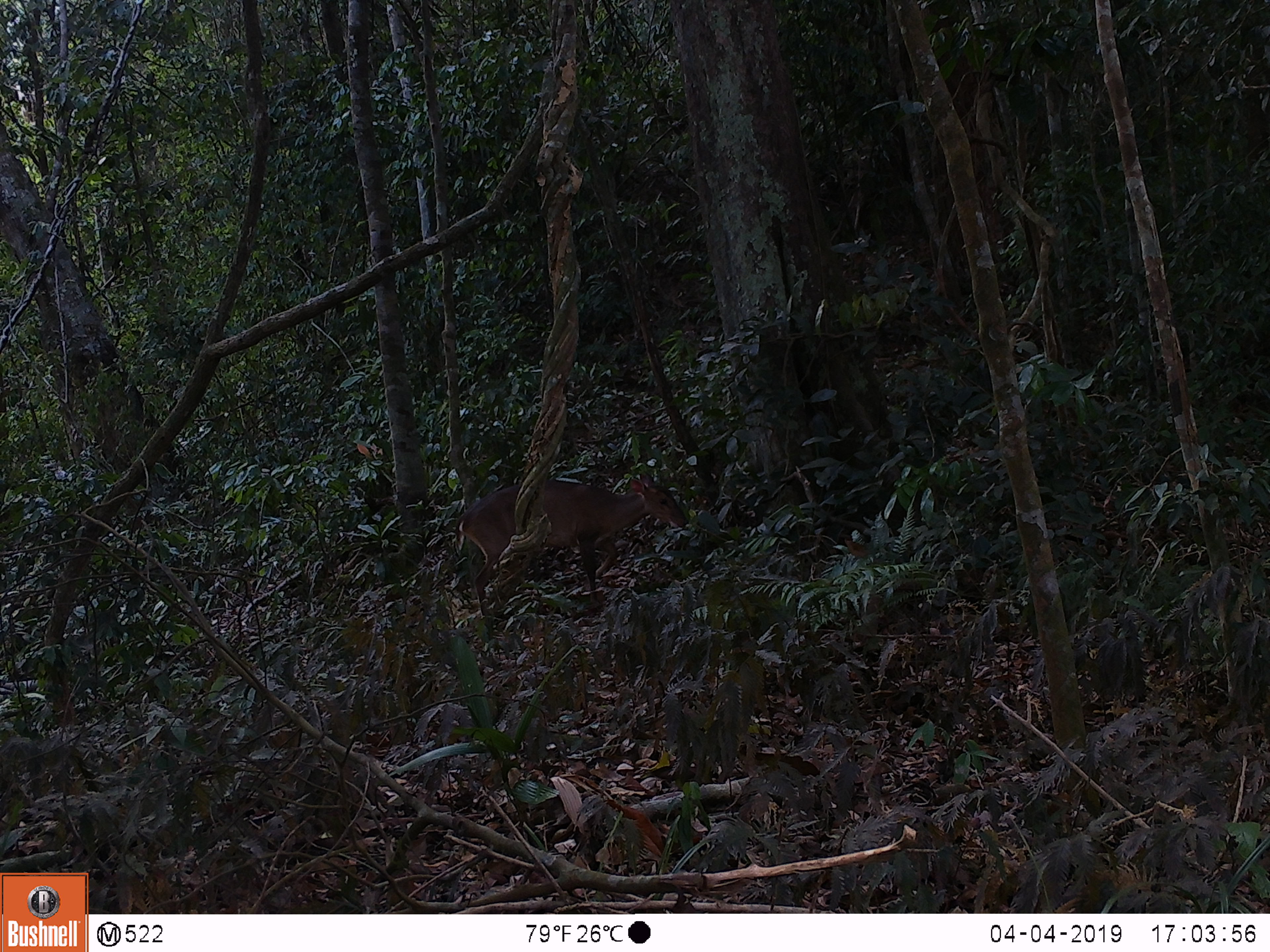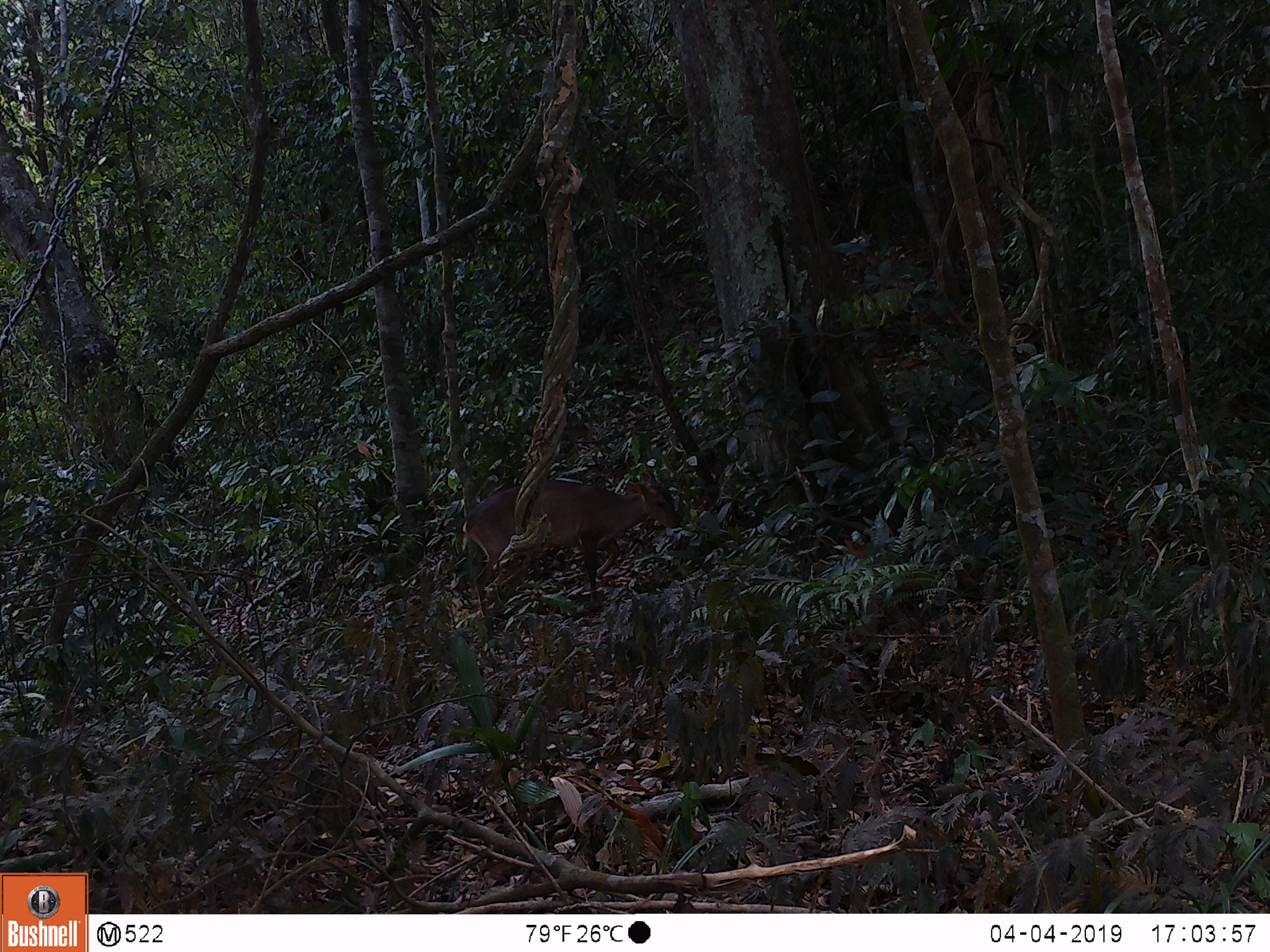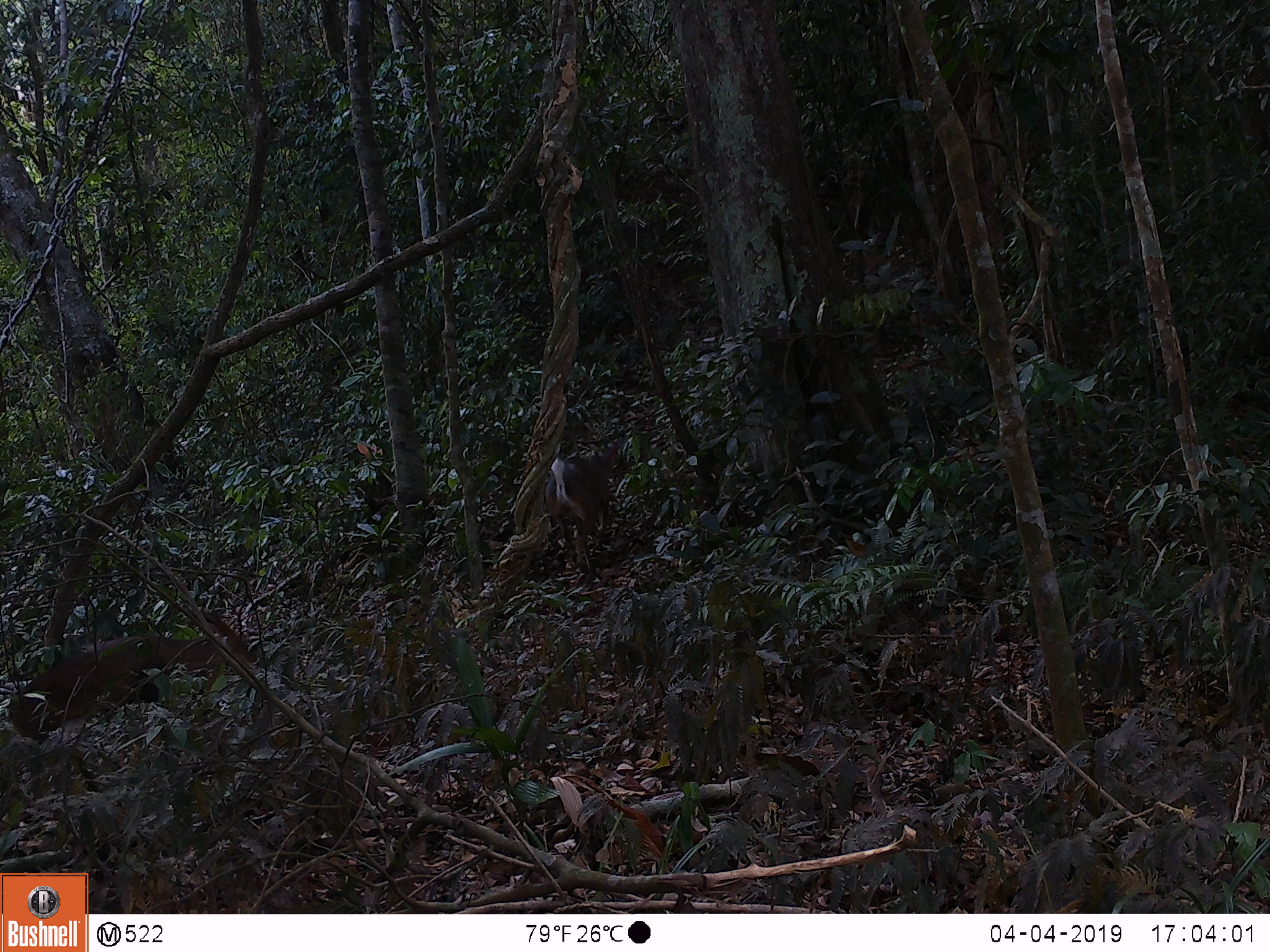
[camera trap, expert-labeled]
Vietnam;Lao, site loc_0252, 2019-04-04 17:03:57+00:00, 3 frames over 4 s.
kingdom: Animalia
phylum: Chordata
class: Mammalia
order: Artiodactyla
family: Cervidae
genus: Muntiacus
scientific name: Muntiacus vuquangensis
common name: large-antlered muntjac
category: large antlered muntjac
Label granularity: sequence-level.